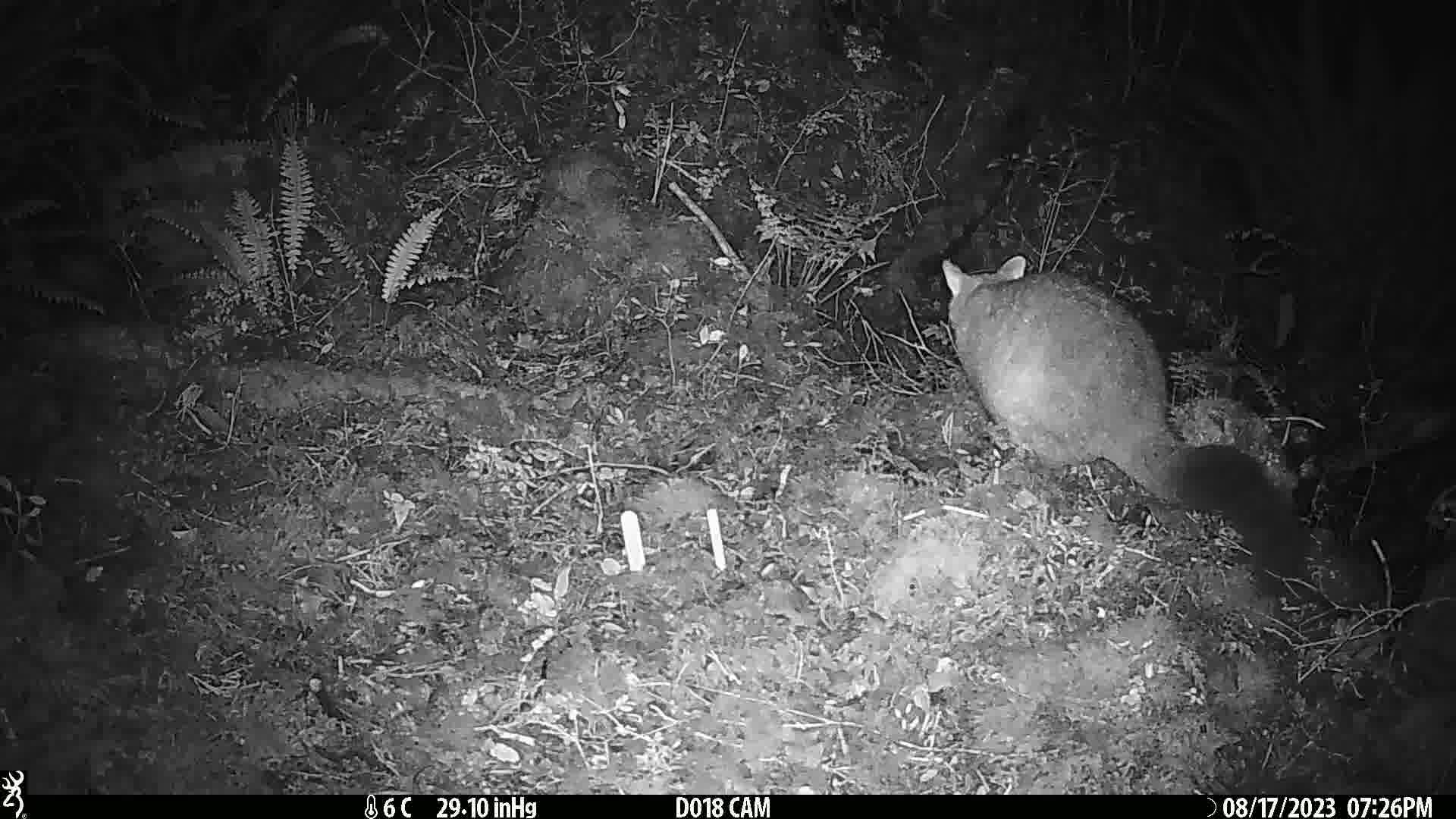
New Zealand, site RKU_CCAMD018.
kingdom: Animalia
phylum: Chordata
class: Mammalia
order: Diprotodontia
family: Phalangeridae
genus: Trichosurus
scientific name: Trichosurus vulpecula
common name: common brushtail possum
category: possum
Possum (common brushtail possum) (Trichosurus vulpecula).